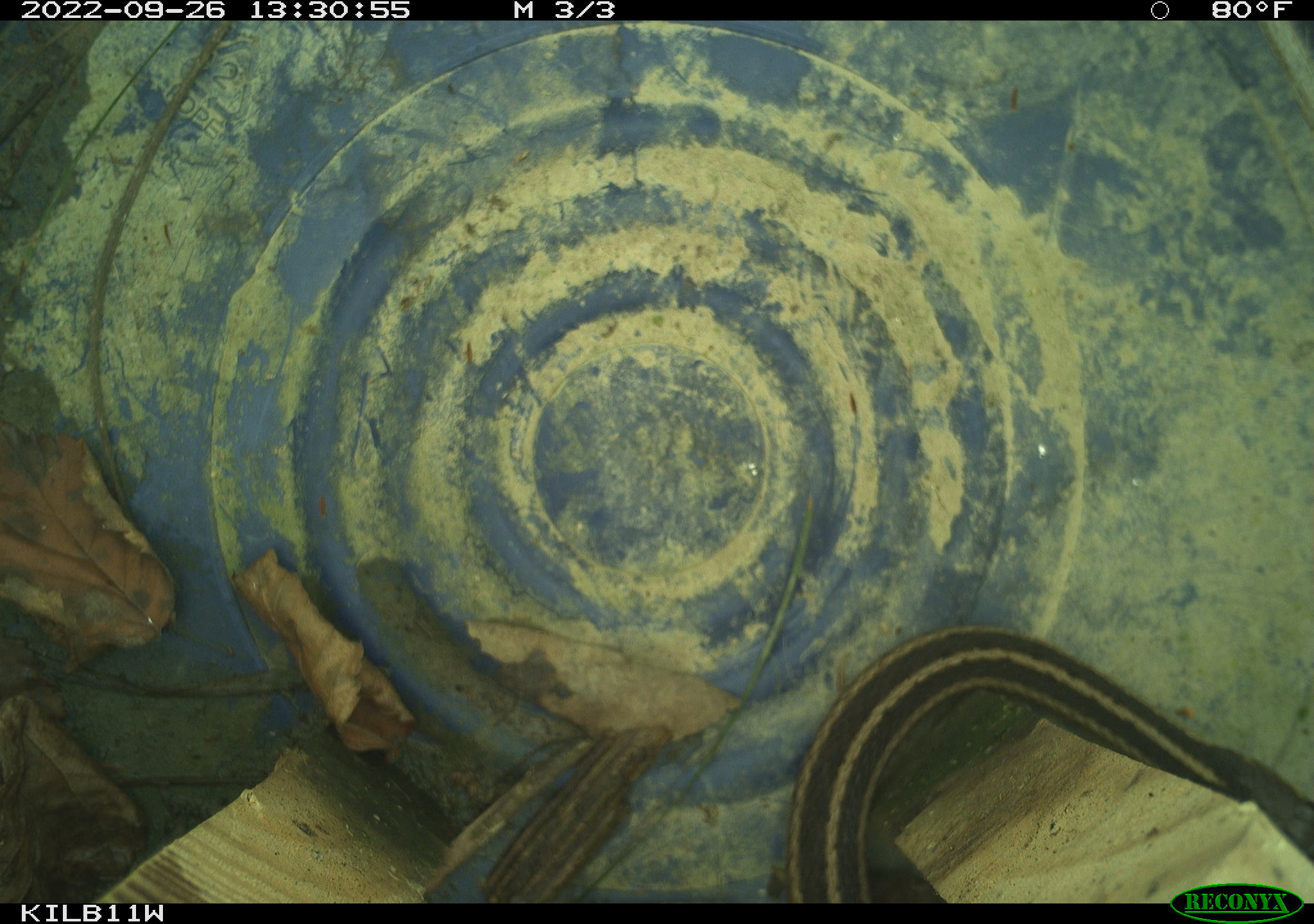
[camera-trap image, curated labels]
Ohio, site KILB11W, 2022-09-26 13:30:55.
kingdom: Animalia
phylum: Chordata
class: Reptilia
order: Squamata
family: Colubridae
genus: Thamnophis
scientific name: Thamnophis sirtalis sirtalis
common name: eastern gartersnake